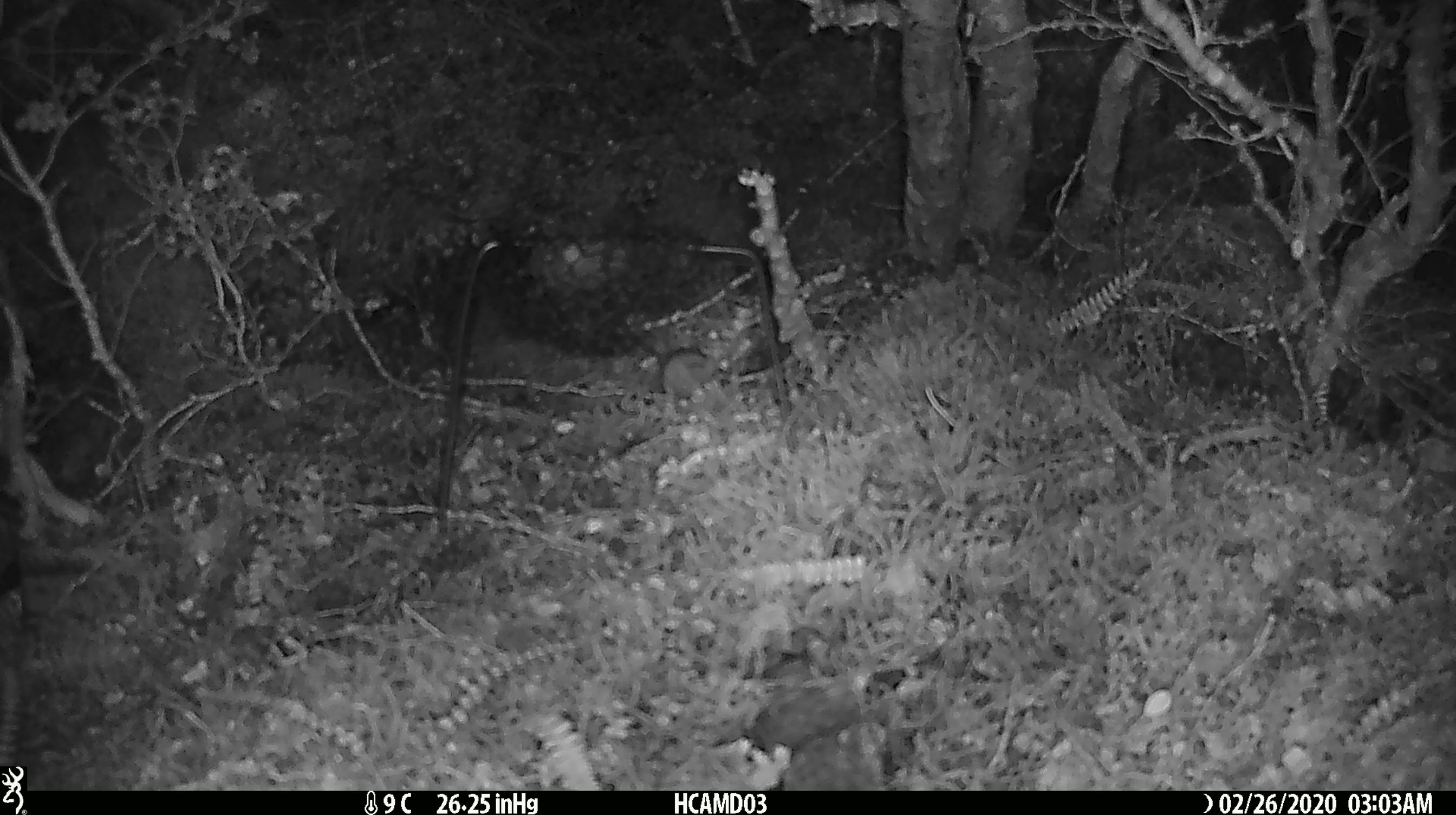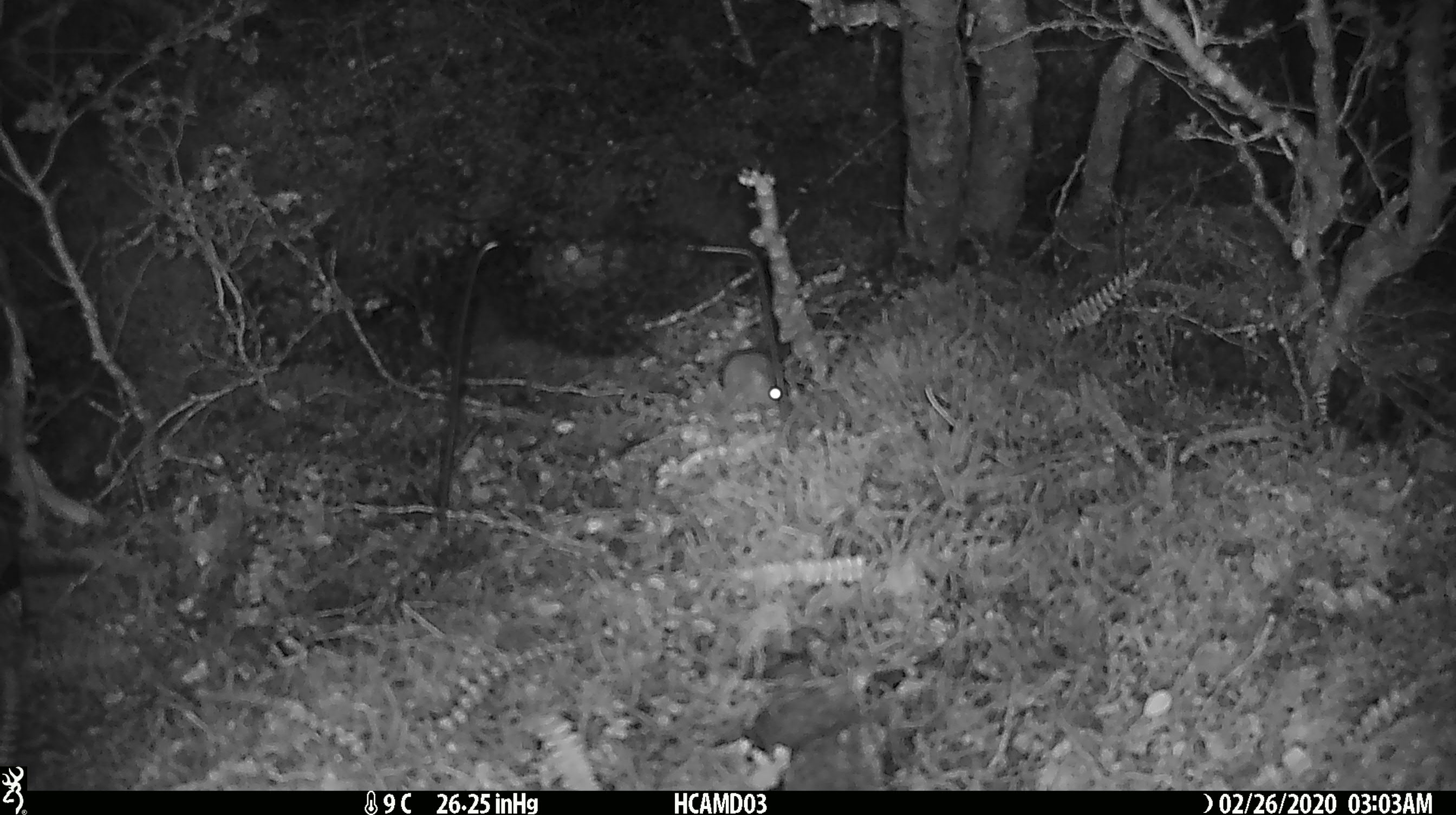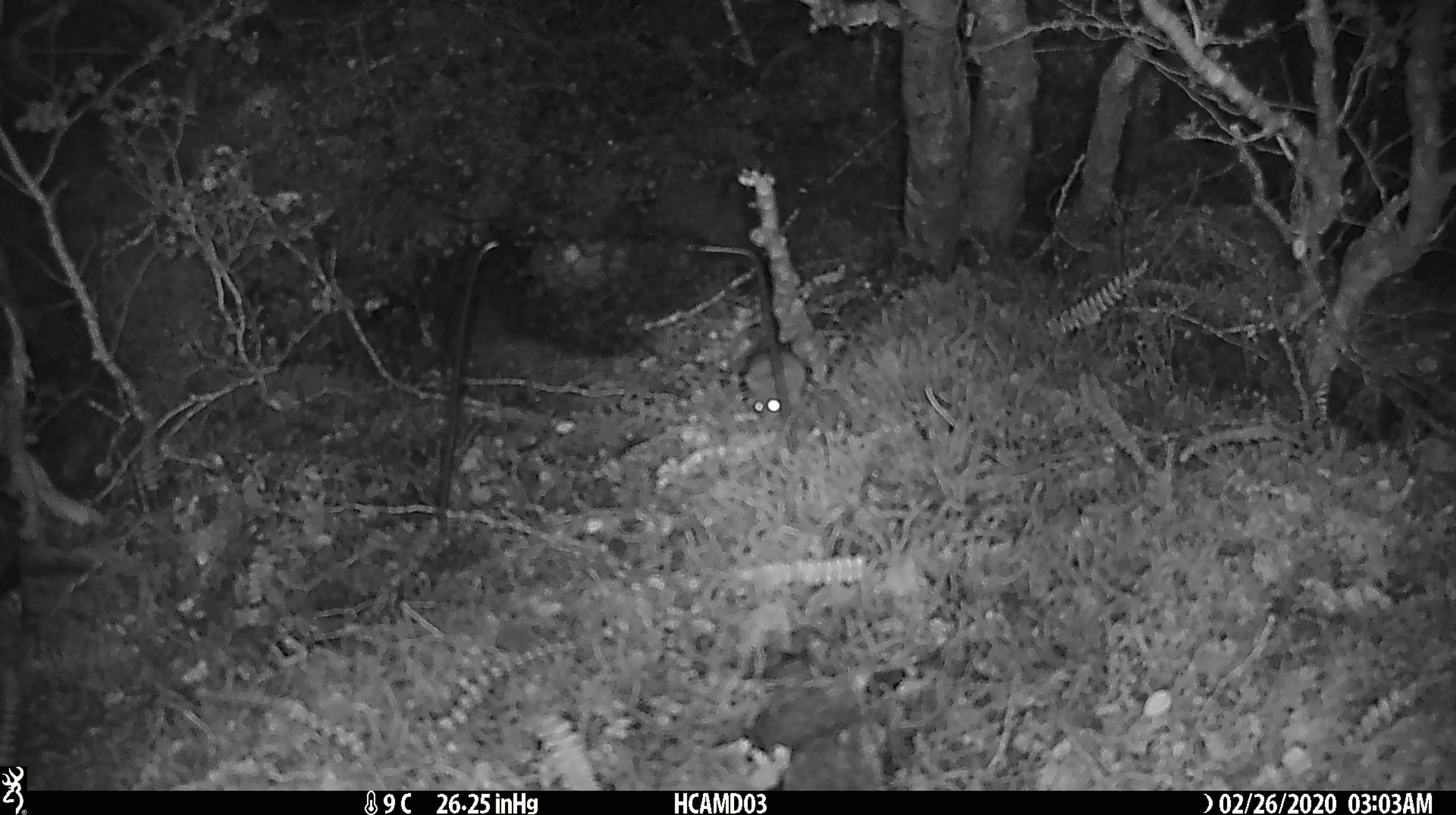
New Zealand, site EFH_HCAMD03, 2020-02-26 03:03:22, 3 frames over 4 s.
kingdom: Animalia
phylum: Chordata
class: Mammalia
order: Rodentia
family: Muridae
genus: Mus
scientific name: Mus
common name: mouse